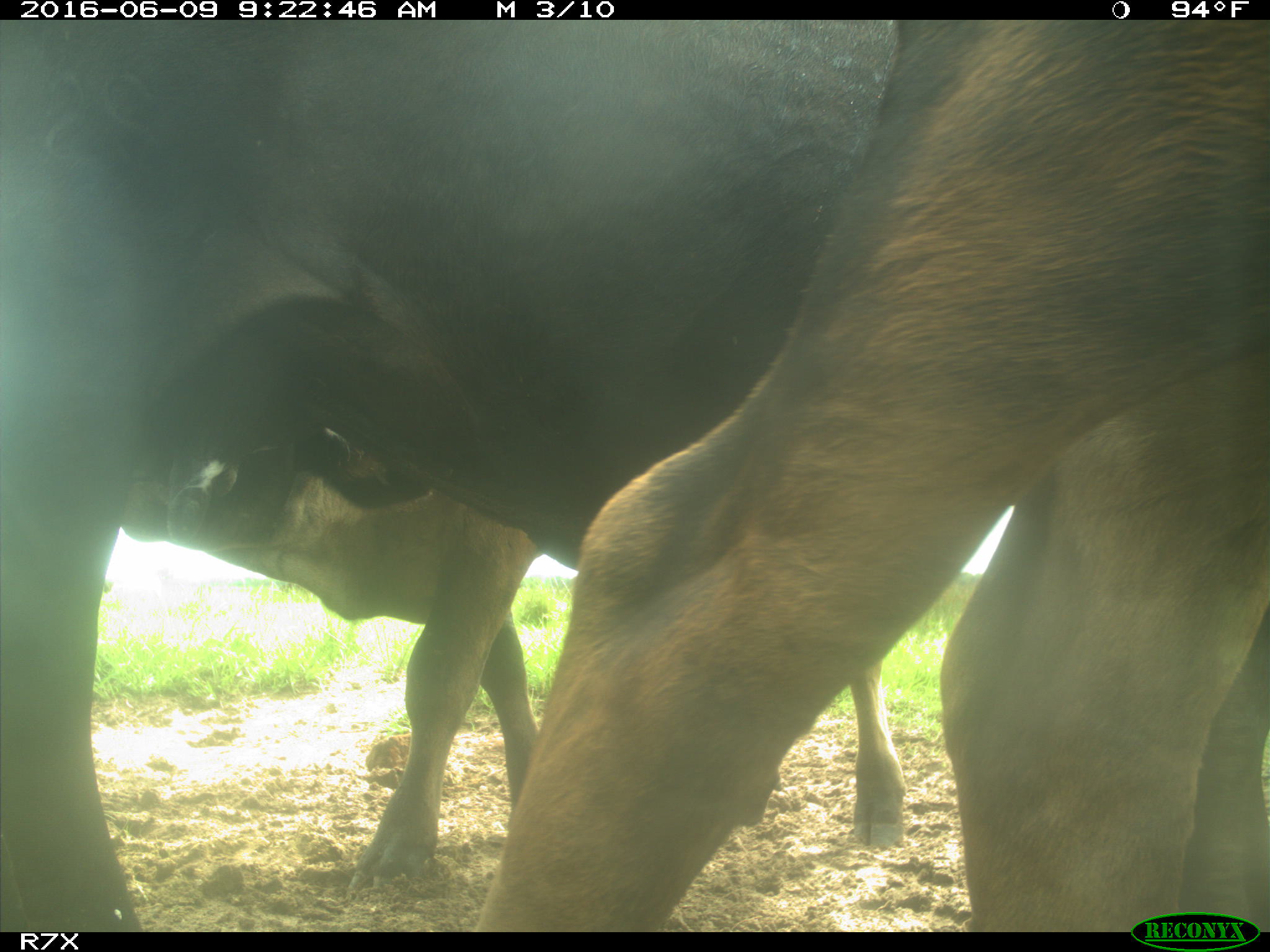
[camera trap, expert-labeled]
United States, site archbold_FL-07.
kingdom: Animalia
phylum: Chordata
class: Mammalia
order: Artiodactyla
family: Bovidae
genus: Bos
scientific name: Bos taurus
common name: domestic cow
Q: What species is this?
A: Bos taurus (domestic cow).